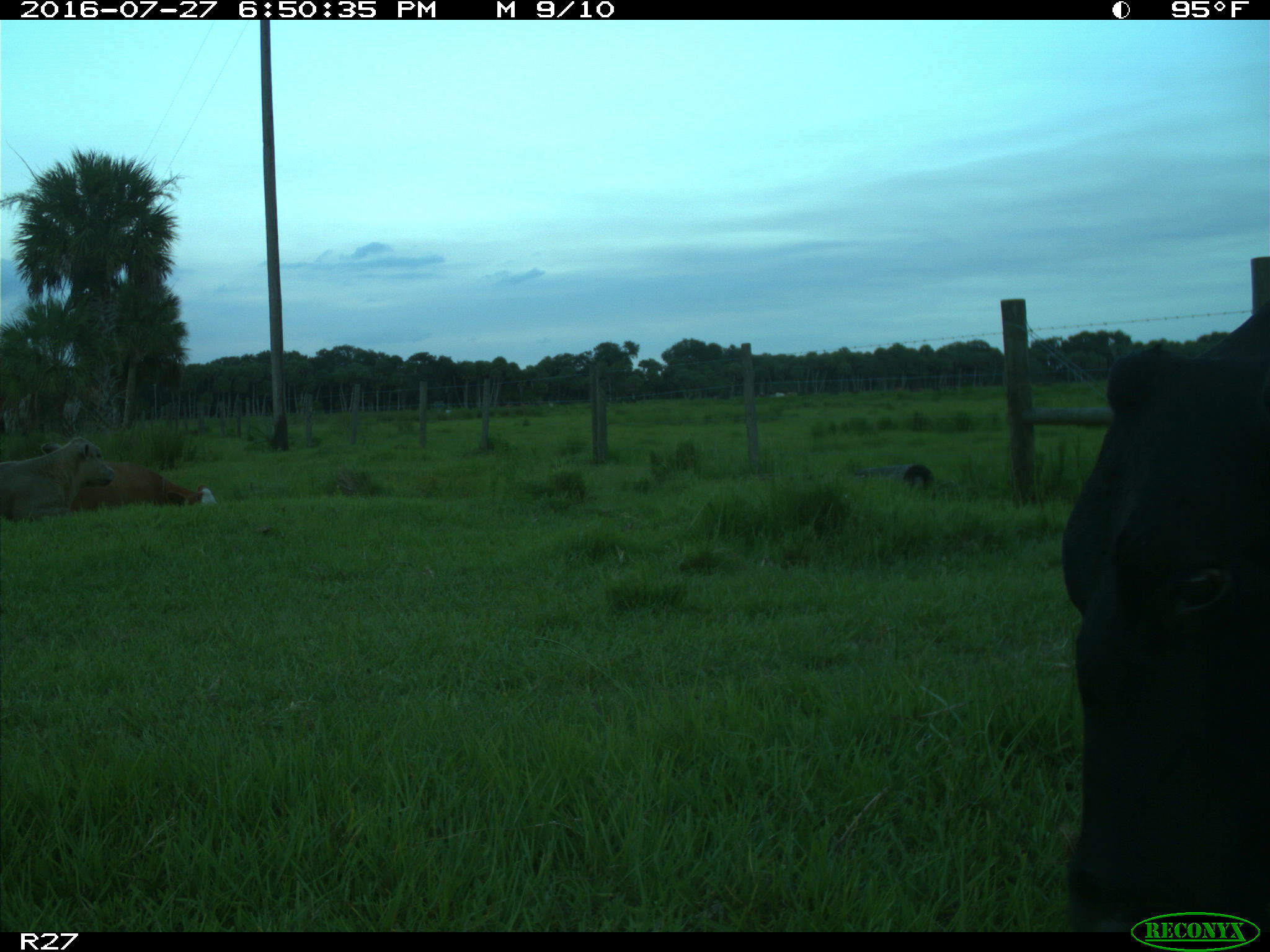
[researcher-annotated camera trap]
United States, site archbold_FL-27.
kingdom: Animalia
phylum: Chordata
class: Mammalia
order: Artiodactyla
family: Bovidae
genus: Bos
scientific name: Bos taurus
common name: domestic cow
Bos taurus (domestic cow).